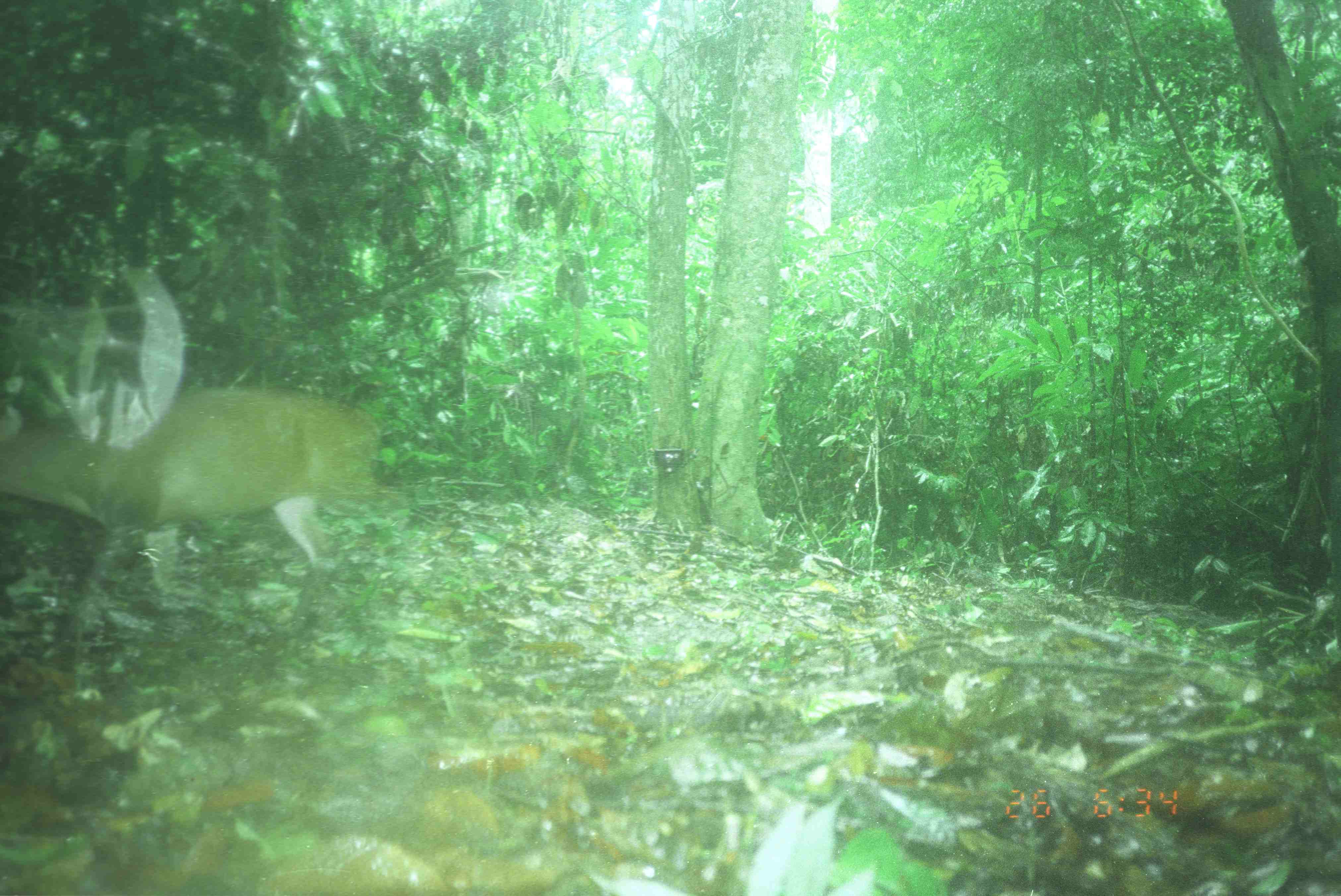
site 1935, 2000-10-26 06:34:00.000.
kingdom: Animalia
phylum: Chordata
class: Mammalia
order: Artiodactyla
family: Cervidae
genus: Muntiacus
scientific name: Muntiacus muntjak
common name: southern red muntjac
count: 1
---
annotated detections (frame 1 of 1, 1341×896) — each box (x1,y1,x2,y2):
muntiacus muntjak: (1,379,410,643)